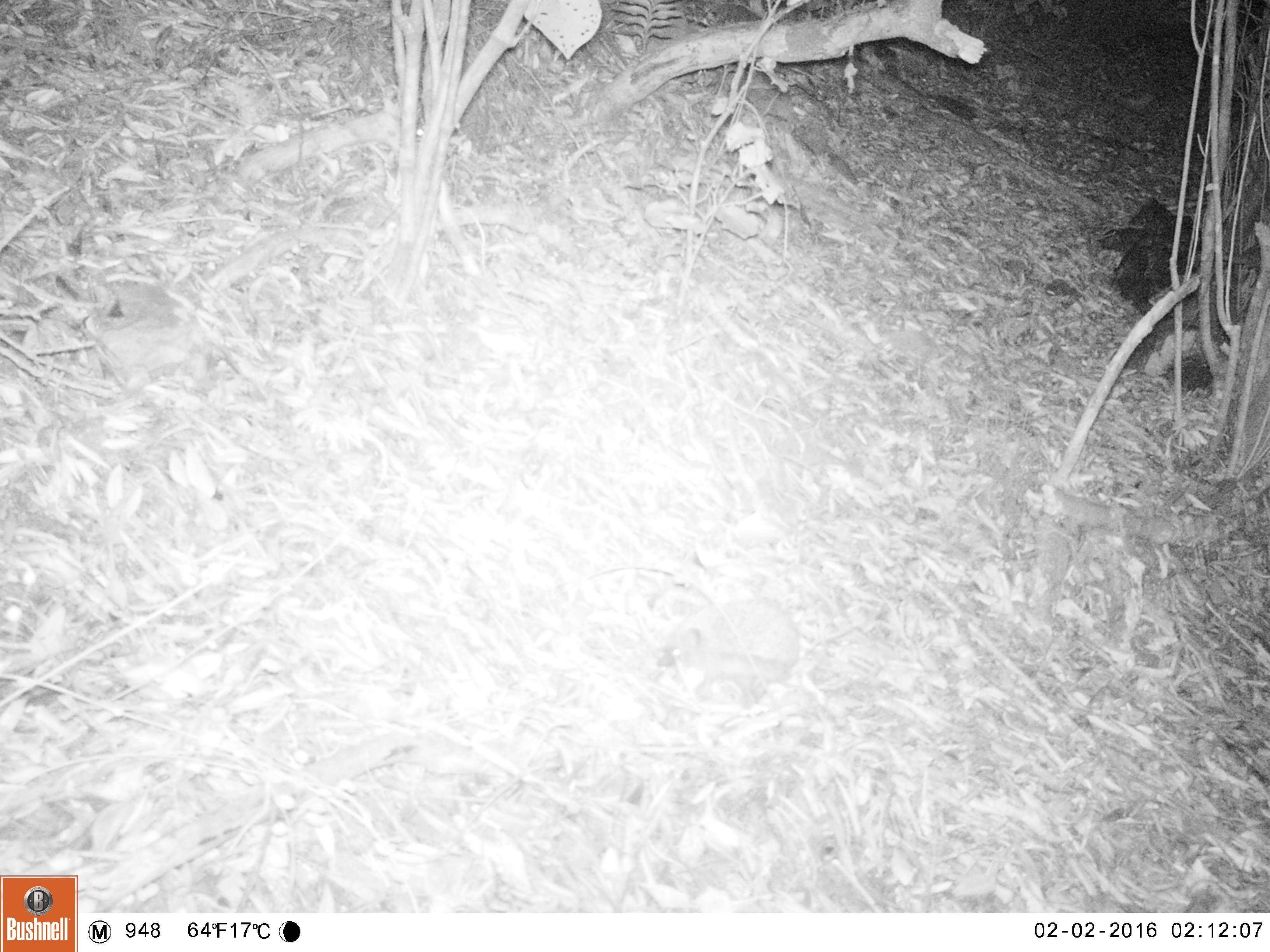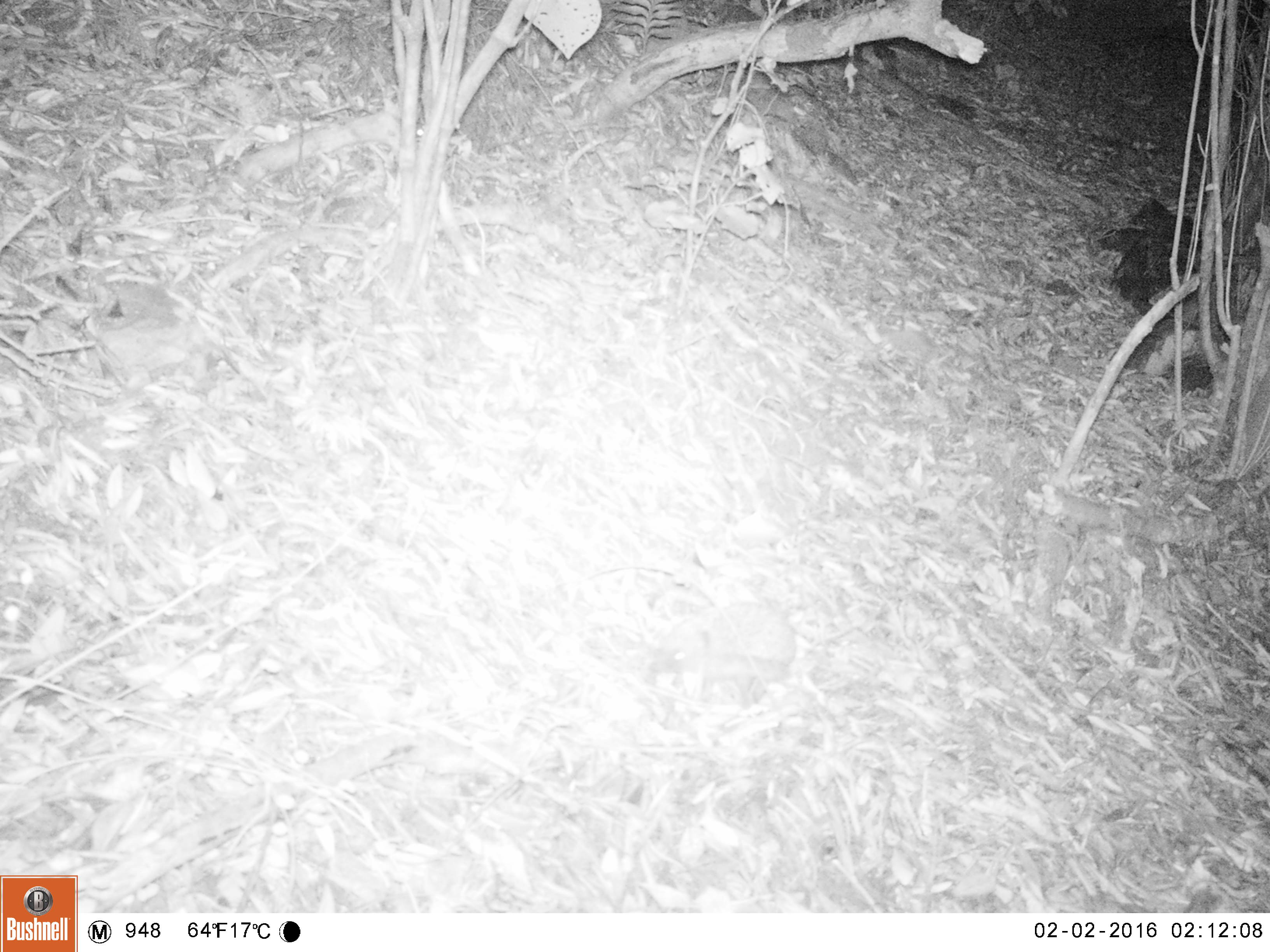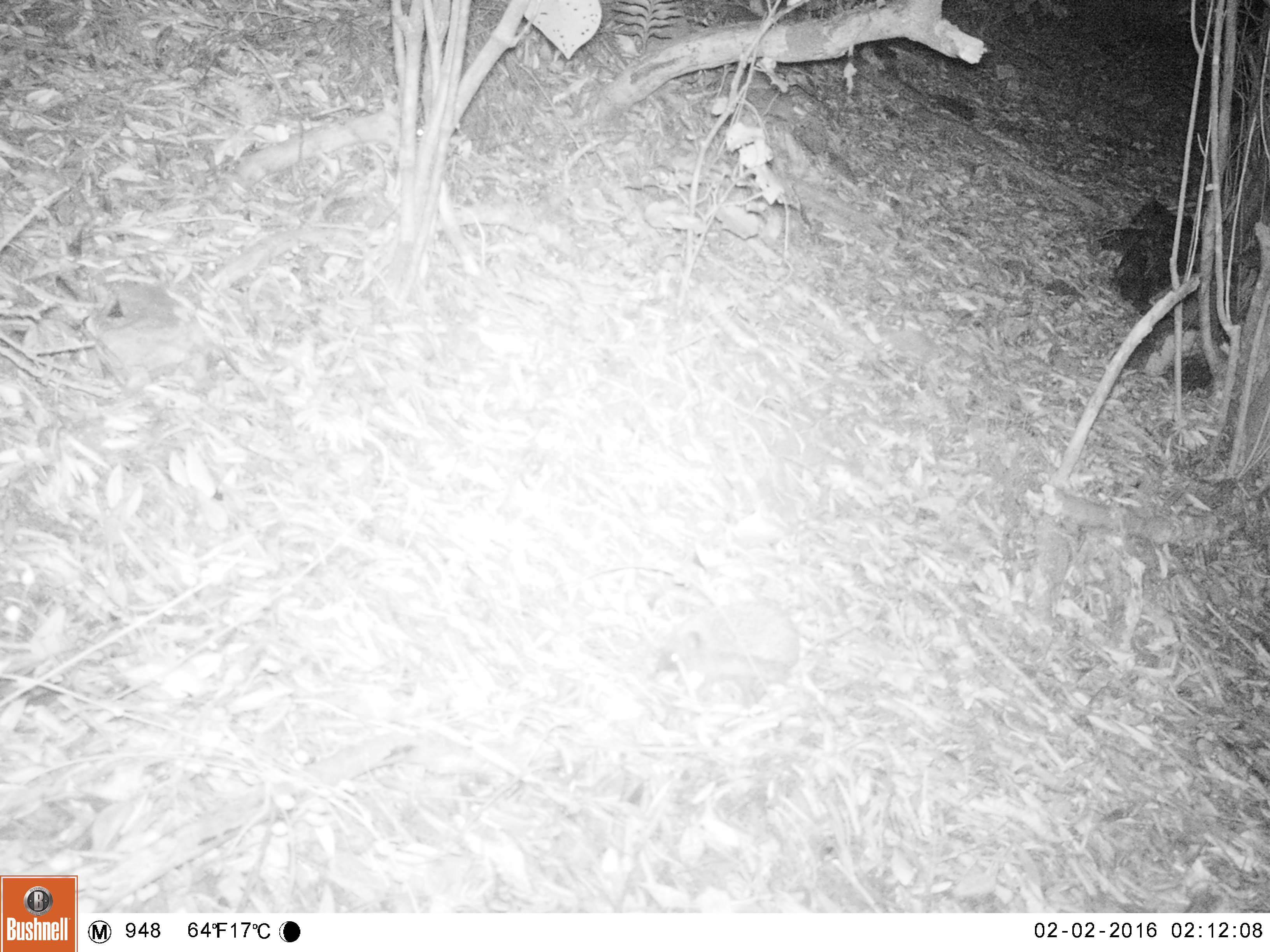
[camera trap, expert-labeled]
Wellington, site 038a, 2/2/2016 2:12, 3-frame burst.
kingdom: Animalia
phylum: Chordata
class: Mammalia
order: Eulipotyphla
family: Erinaceidae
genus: Erinaceus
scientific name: Erinaceus europaeus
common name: hedgehog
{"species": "hedgehog (Erinaceus europaeus)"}